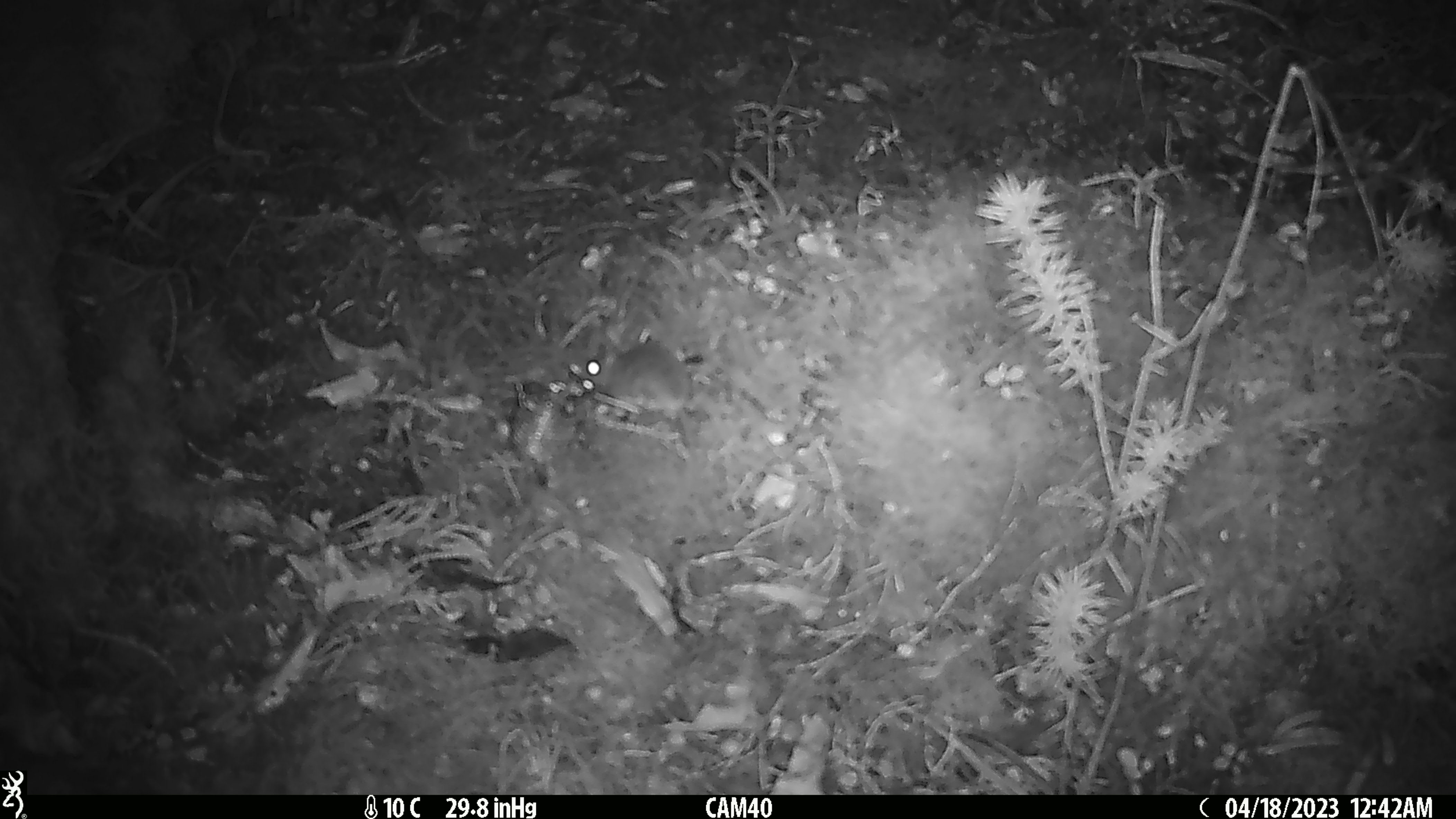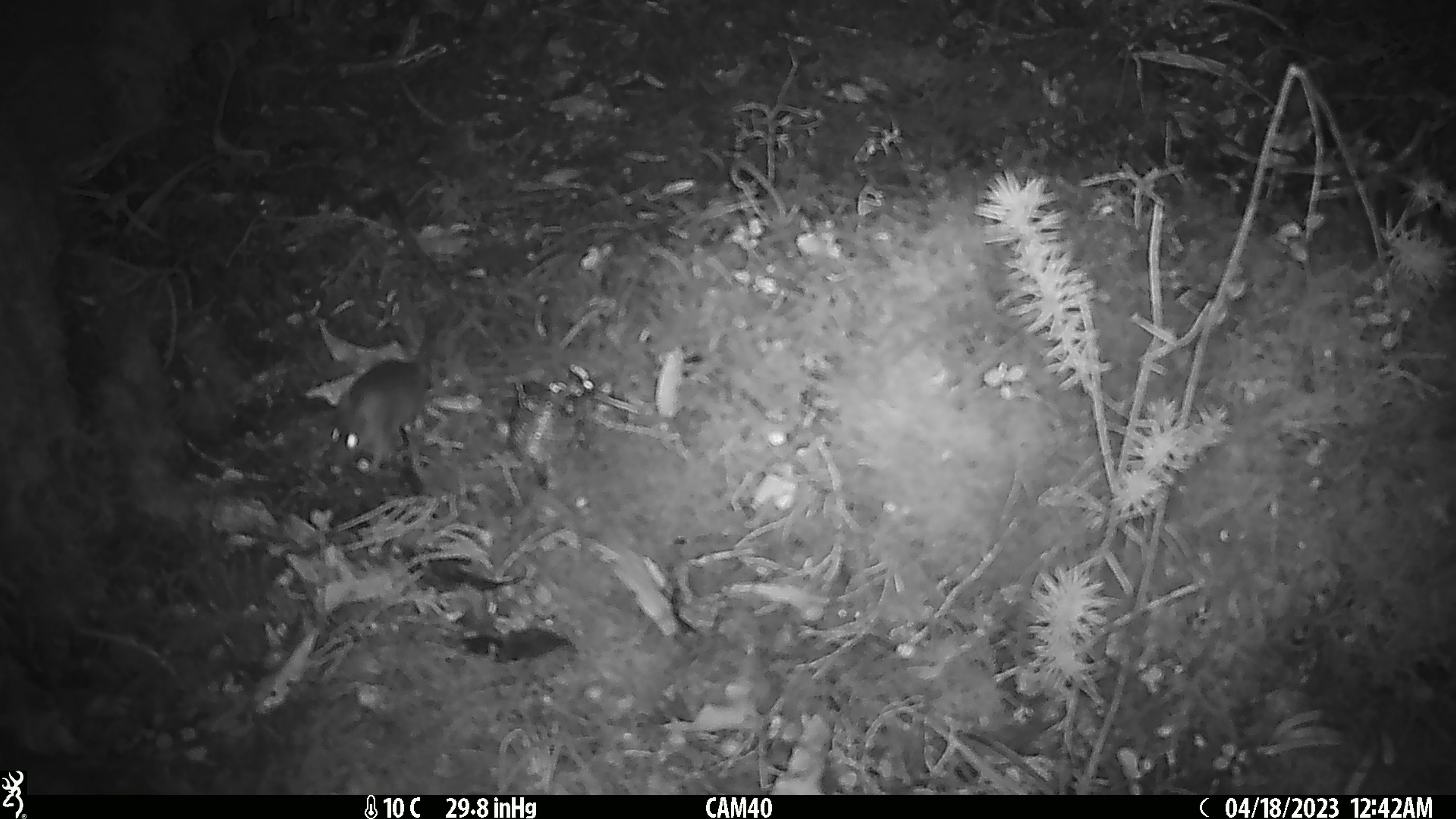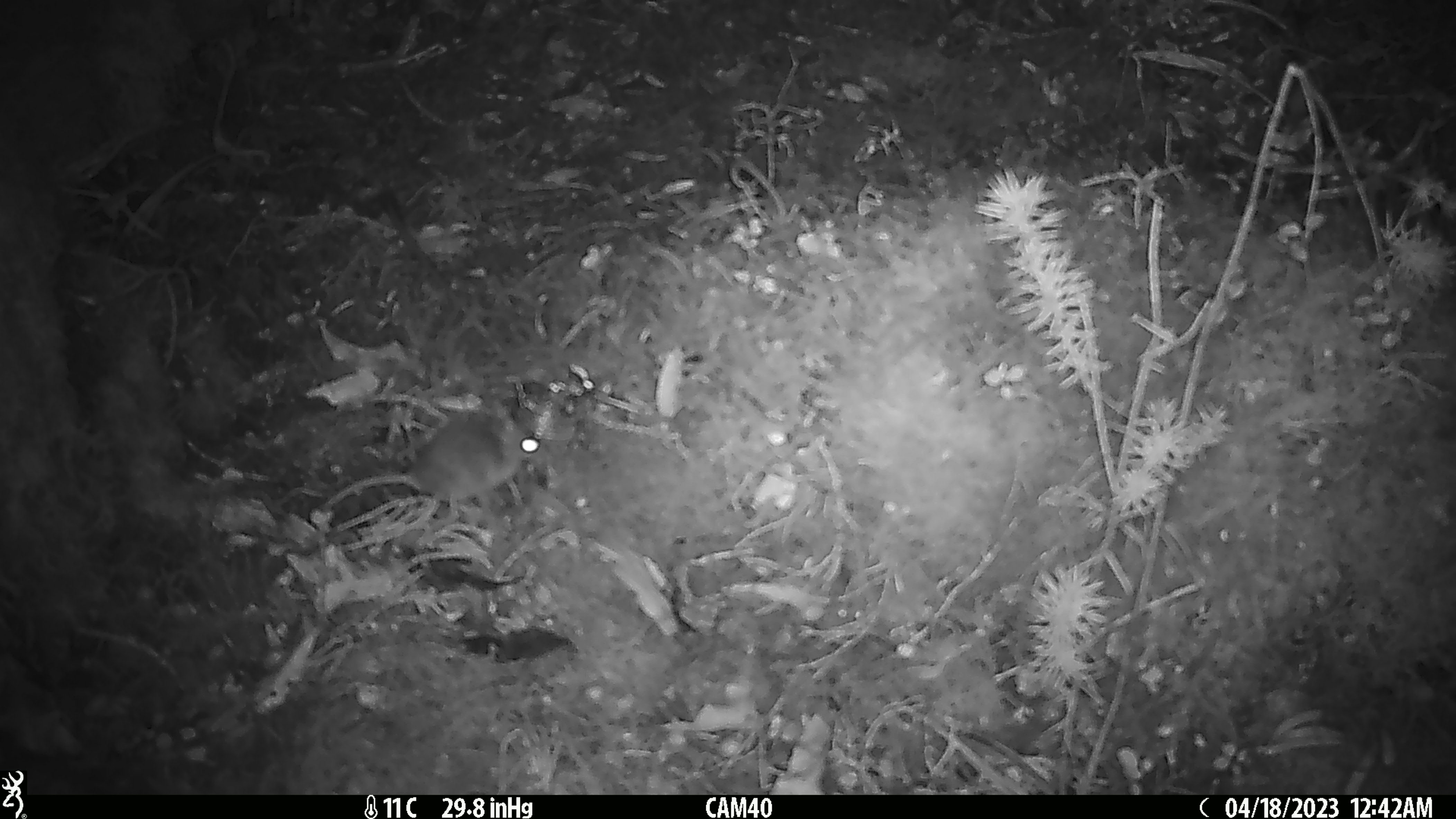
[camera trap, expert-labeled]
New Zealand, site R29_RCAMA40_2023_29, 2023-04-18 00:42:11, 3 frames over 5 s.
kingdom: Animalia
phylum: Chordata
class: Mammalia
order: Rodentia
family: Muridae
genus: Mus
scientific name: Mus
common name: mouse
Mouse (Mus).